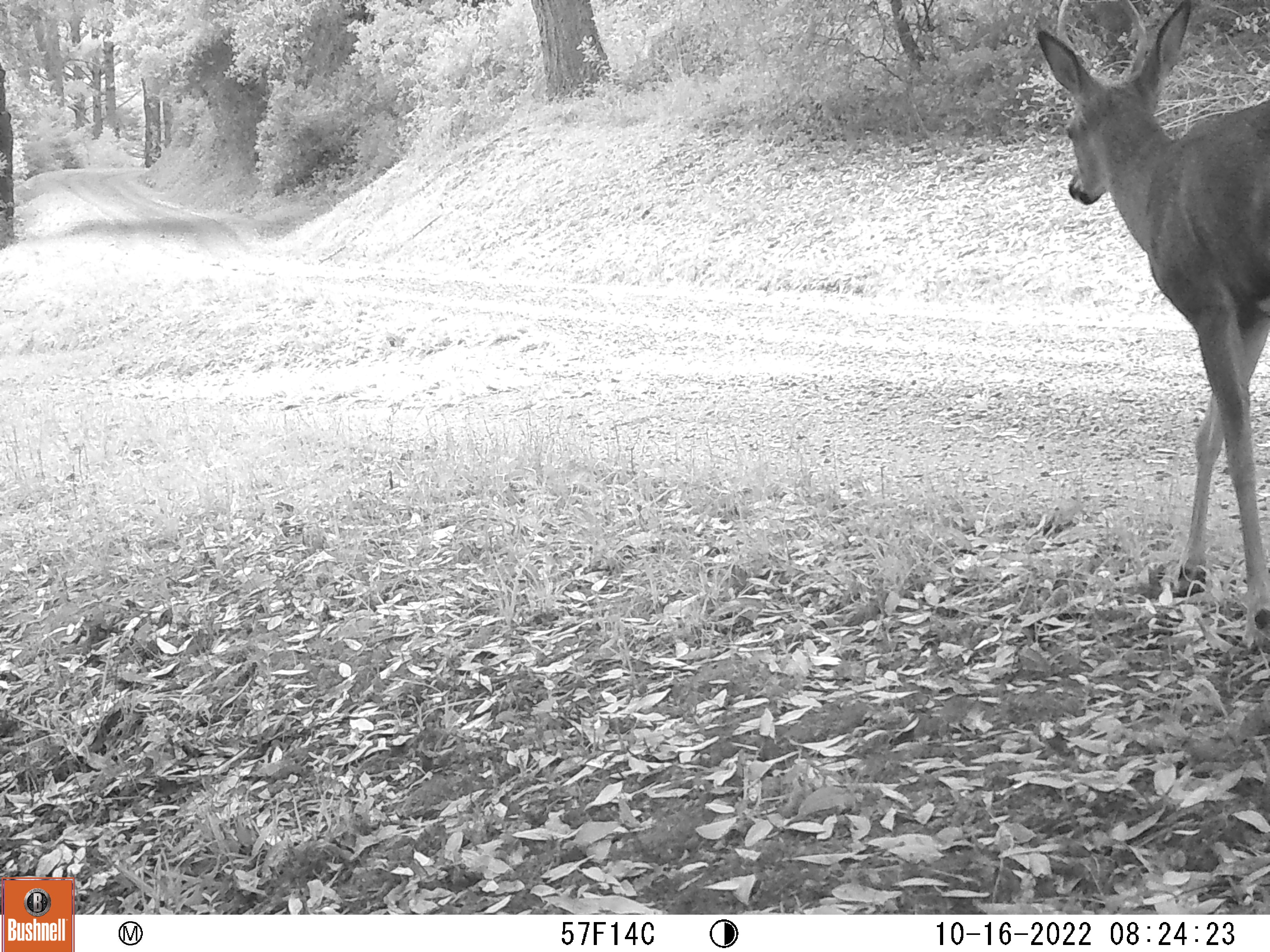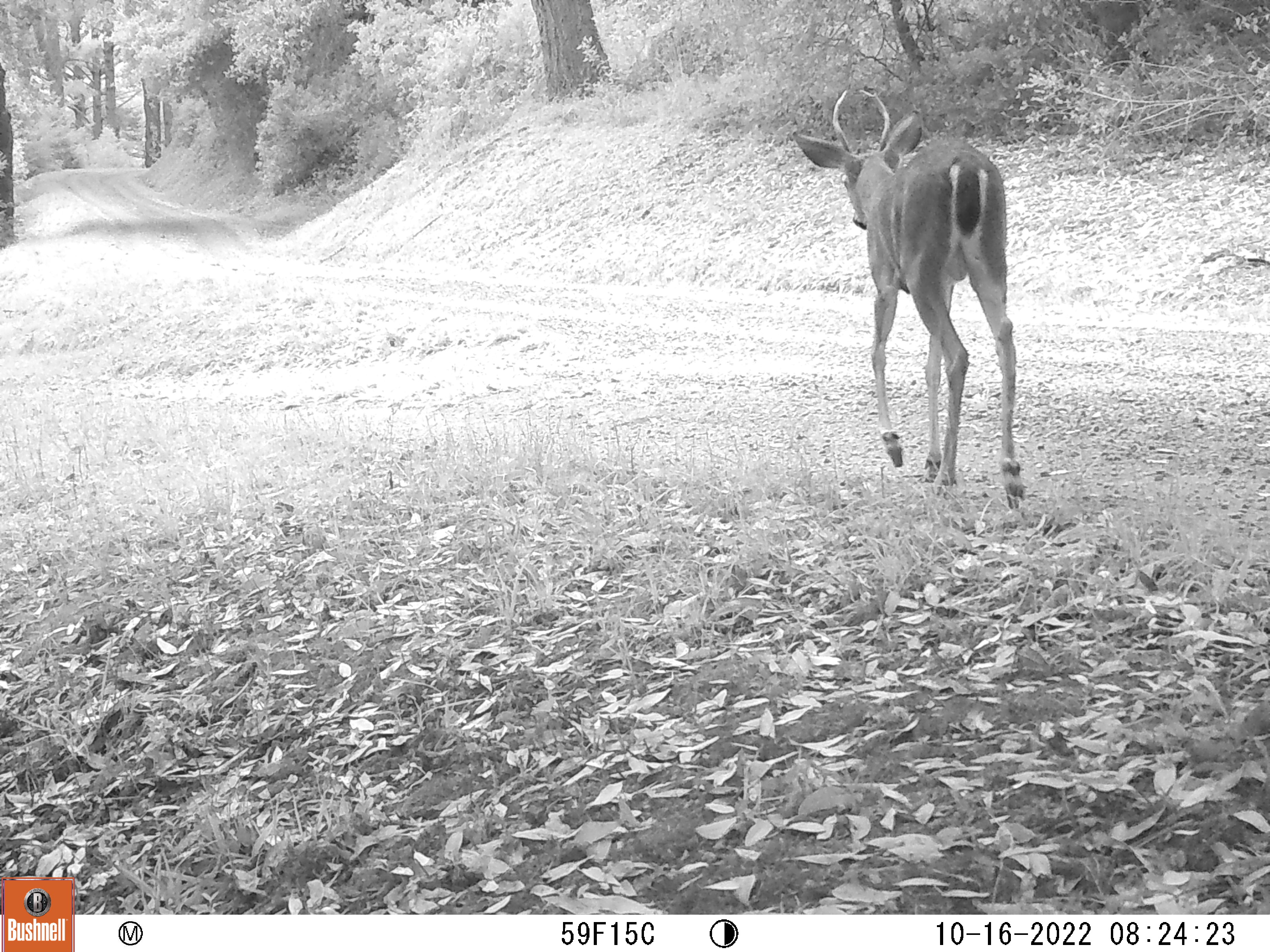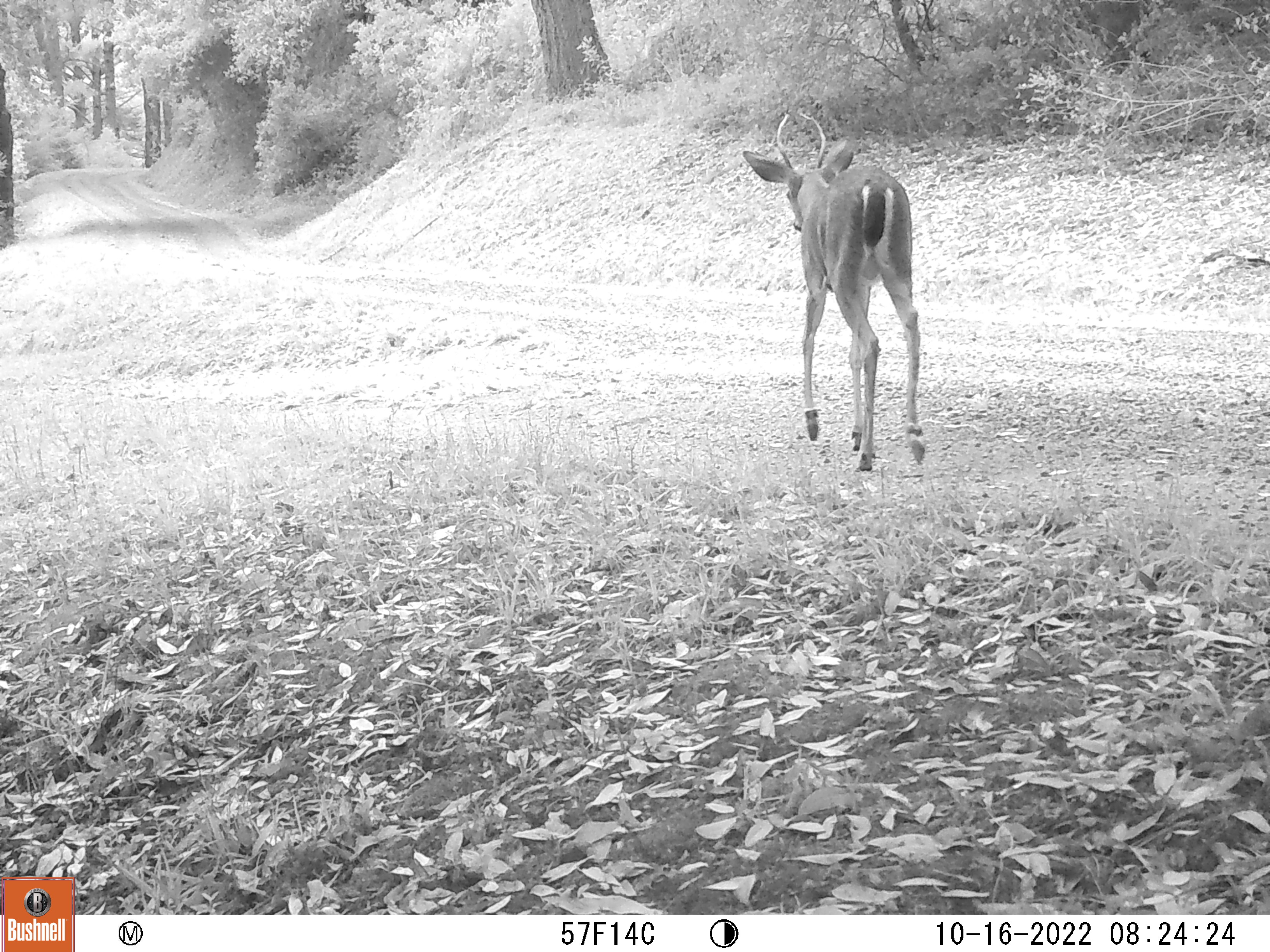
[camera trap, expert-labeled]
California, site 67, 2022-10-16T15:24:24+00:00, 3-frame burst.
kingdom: Animalia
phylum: Chordata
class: Mammalia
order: Artiodactyla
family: Cervidae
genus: Odocoileus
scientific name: Odocoileus hemionus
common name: mule deer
Mule deer (Odocoileus hemionus).